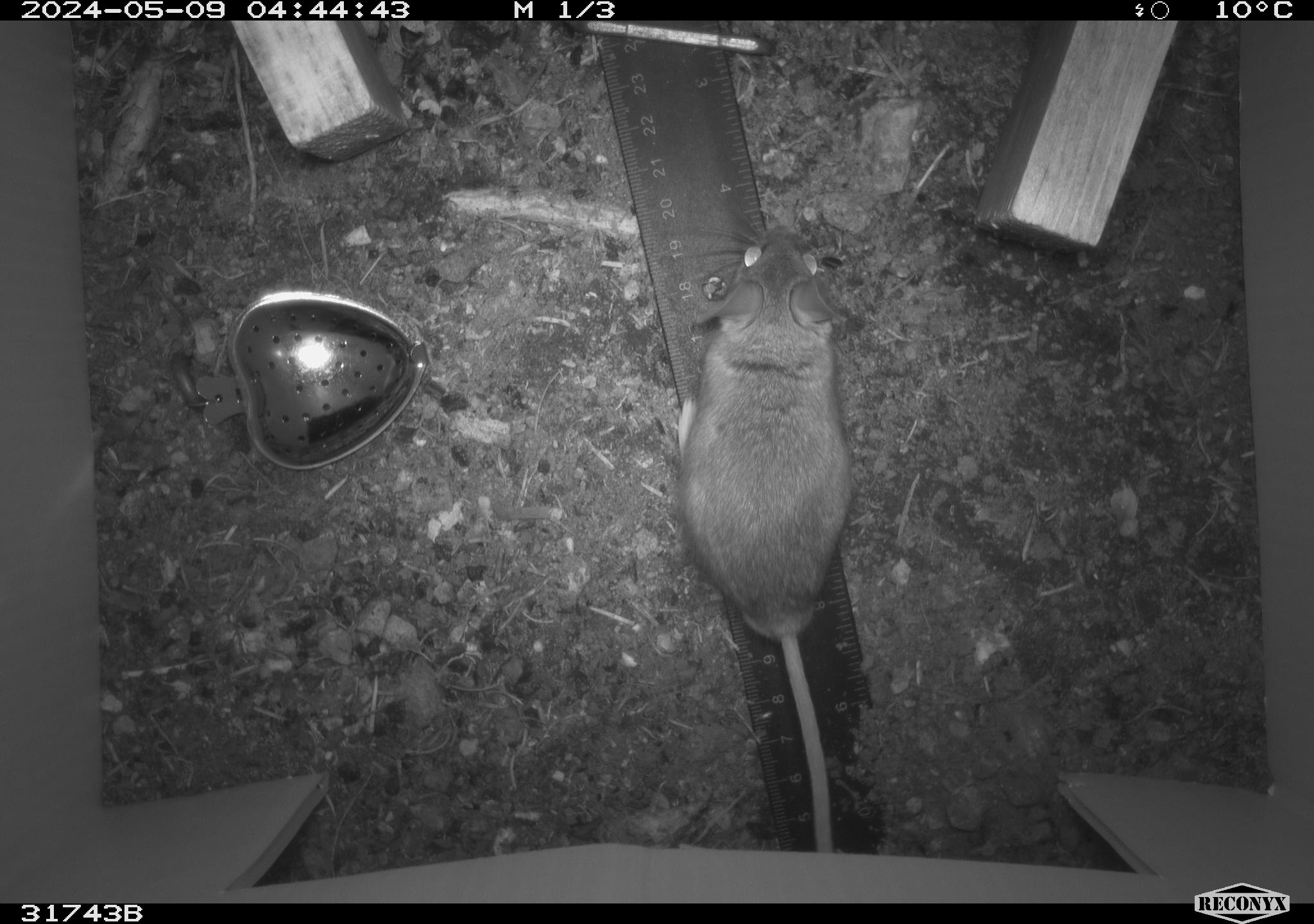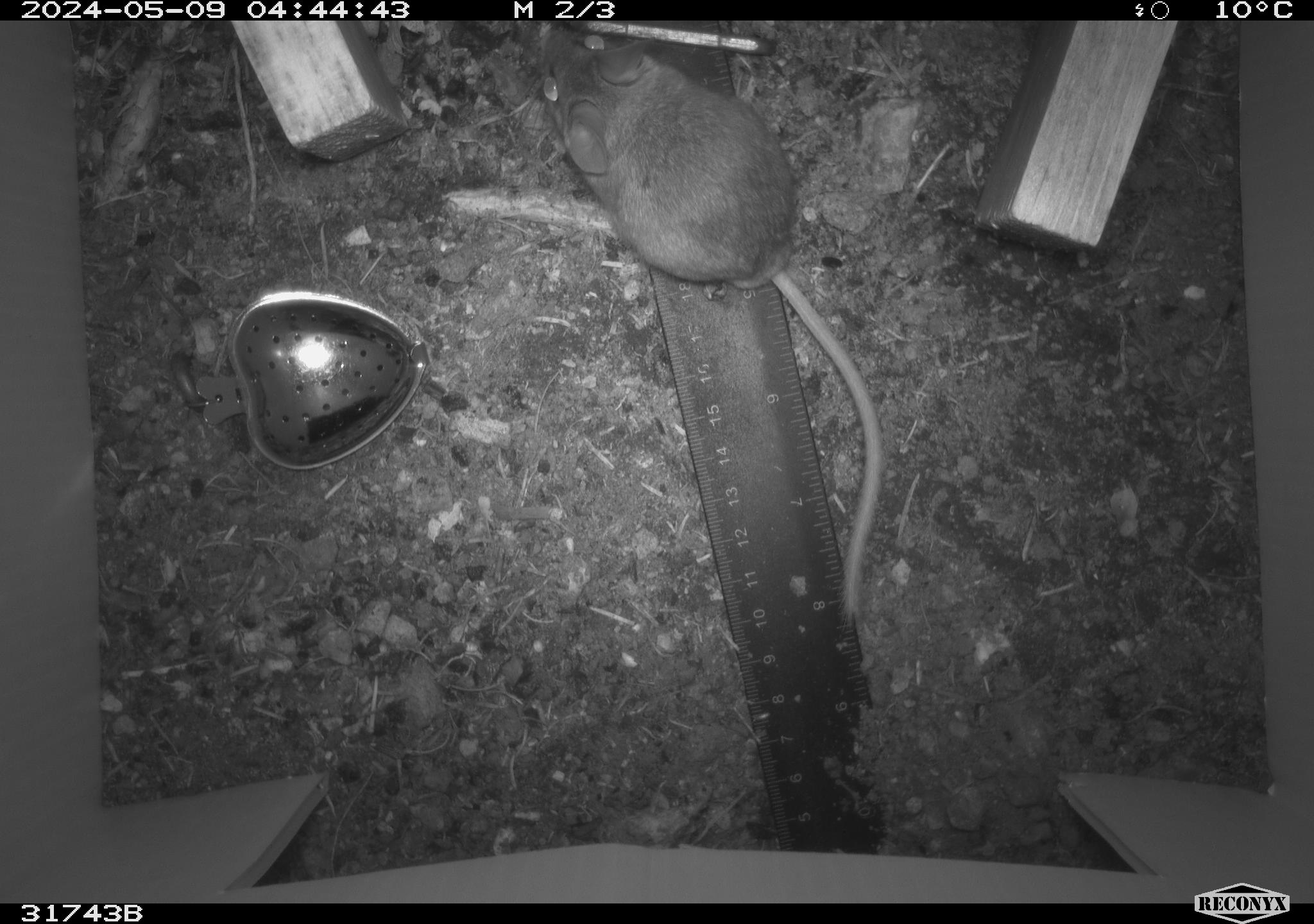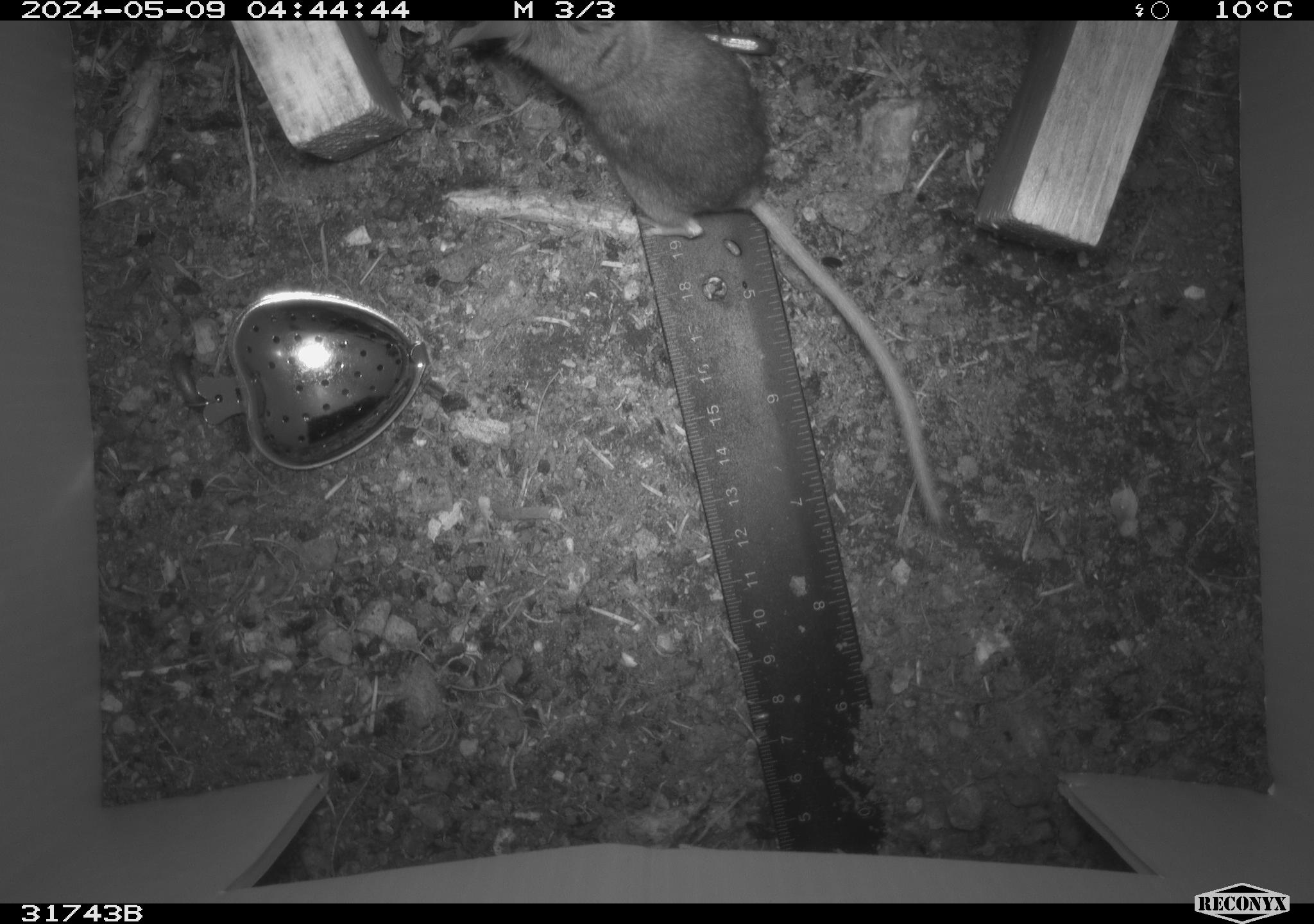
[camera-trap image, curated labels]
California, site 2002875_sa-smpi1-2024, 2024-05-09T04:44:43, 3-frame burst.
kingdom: Animalia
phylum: Chordata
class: Mammalia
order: Rodentia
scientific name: Rodentia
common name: mouse species